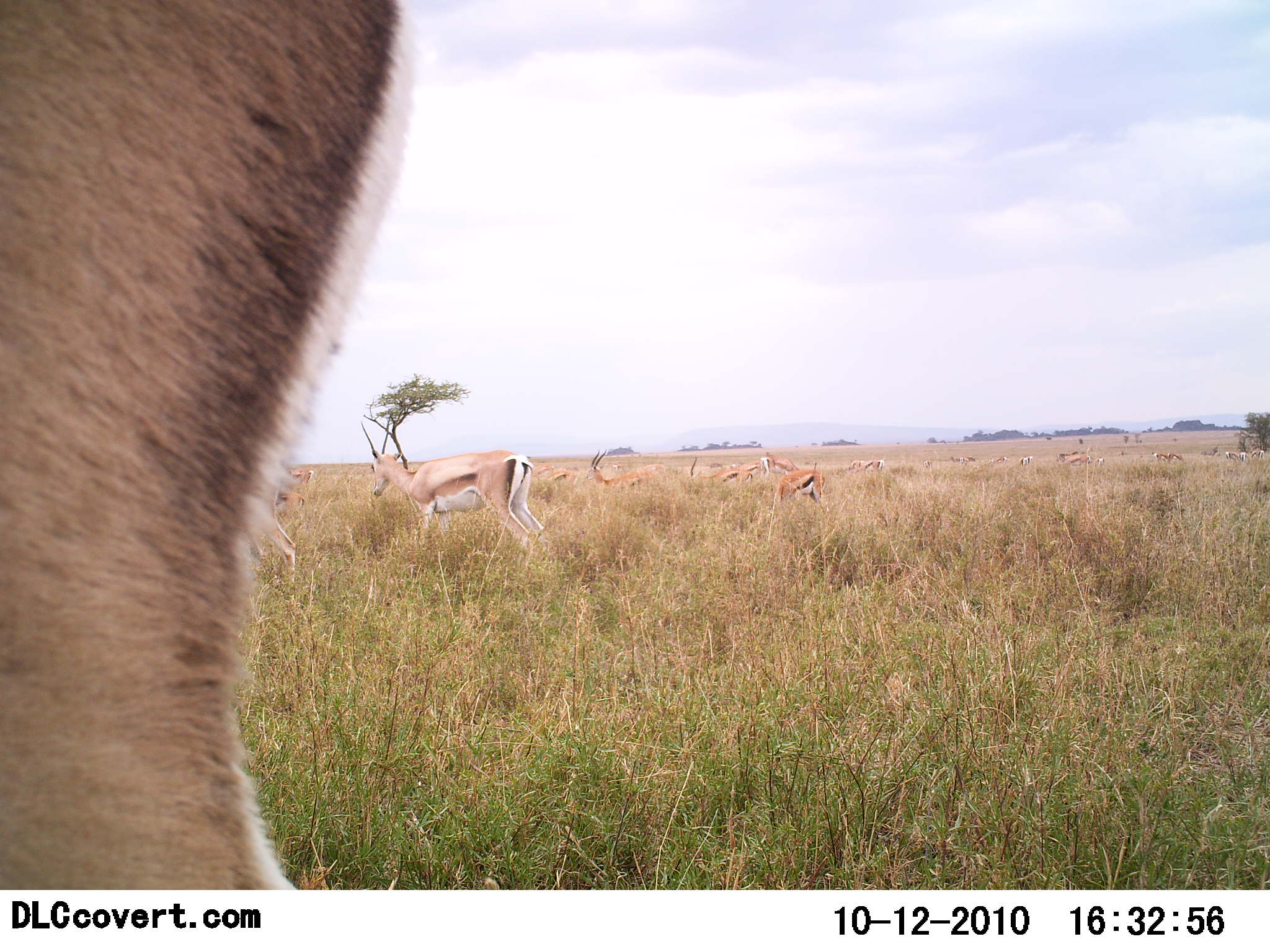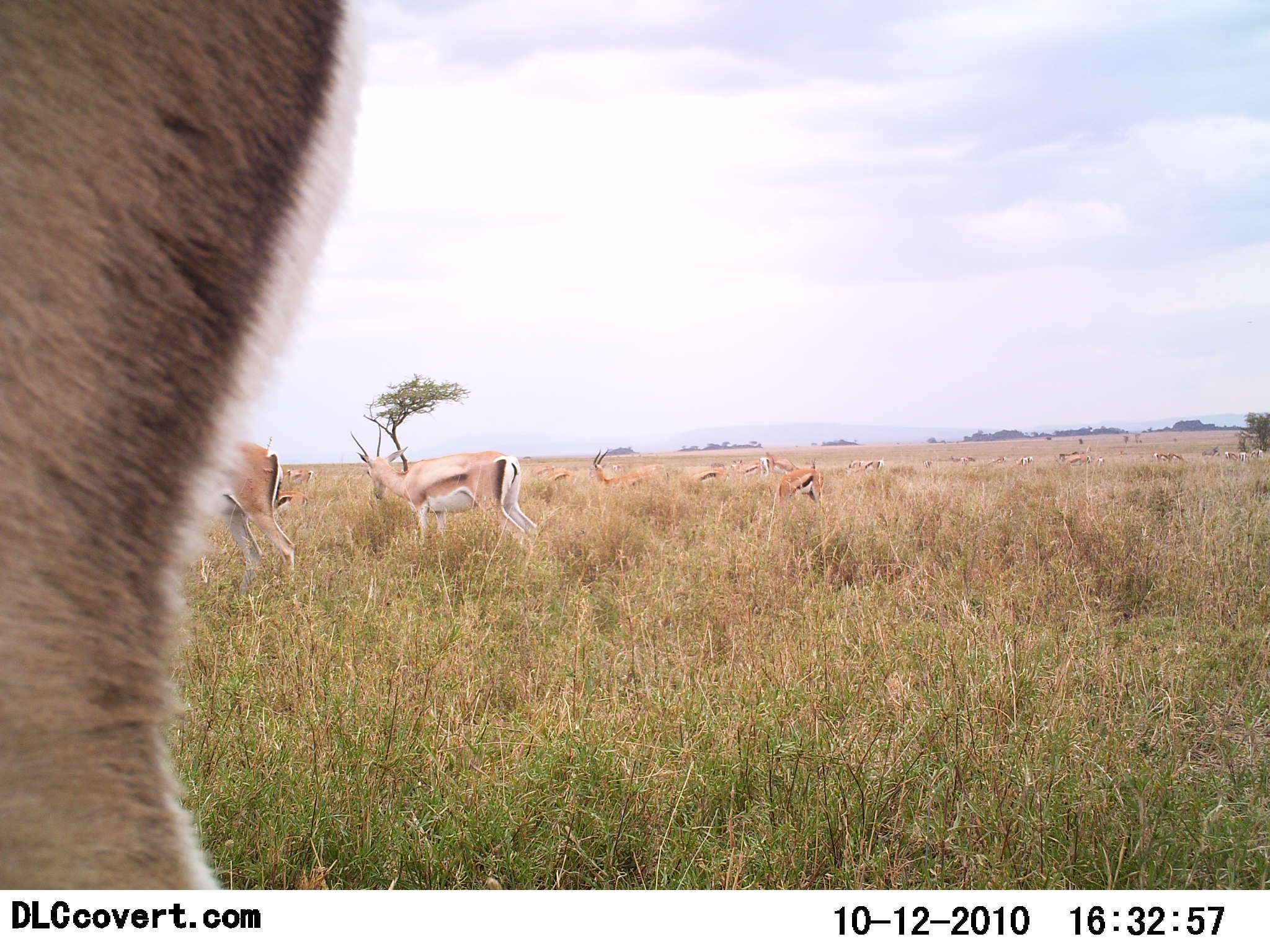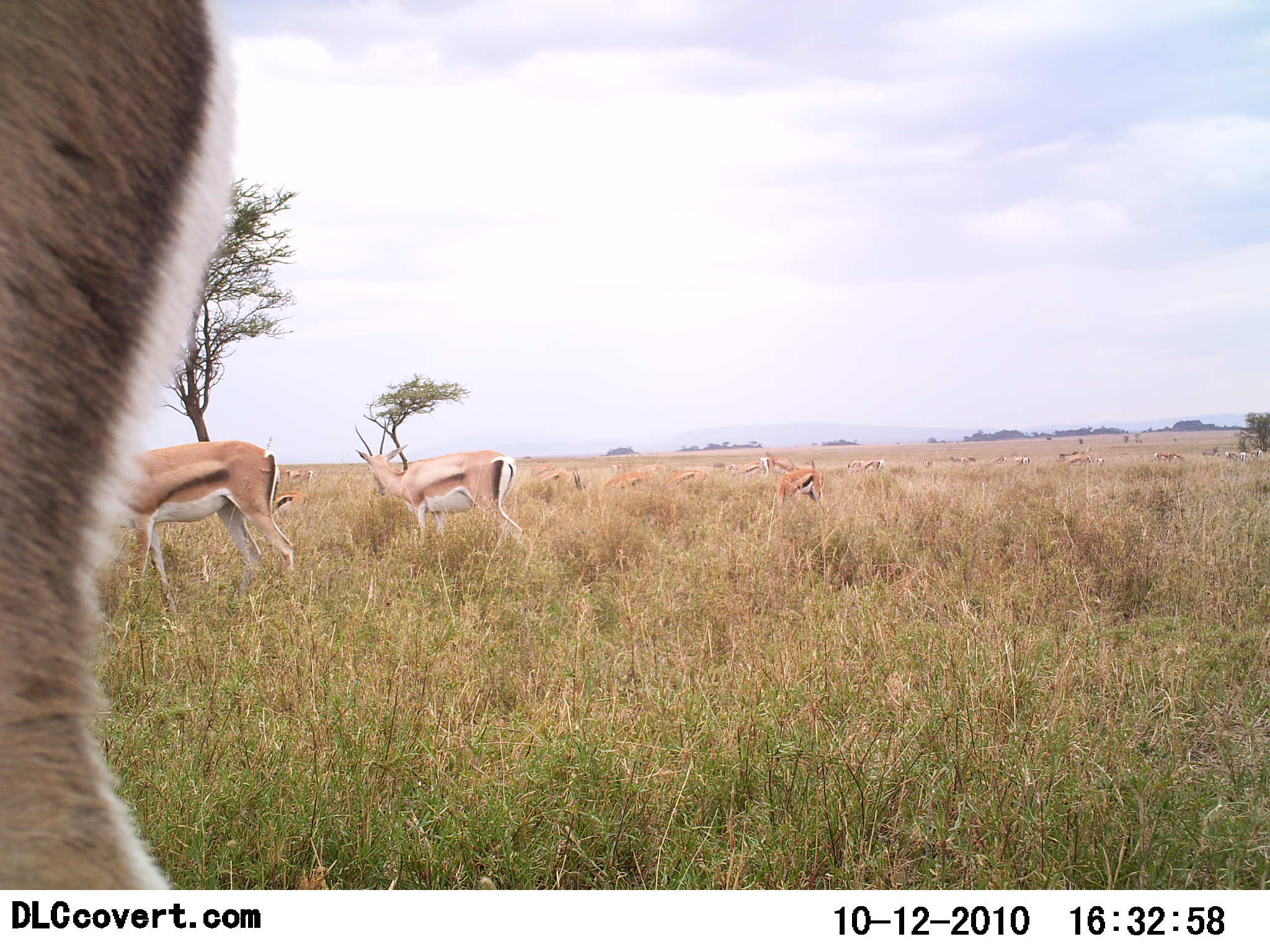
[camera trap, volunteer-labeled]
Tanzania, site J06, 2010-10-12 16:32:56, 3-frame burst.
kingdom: Animalia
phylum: Chordata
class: Mammalia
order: Artiodactyla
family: Bovidae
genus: Eudorcas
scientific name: Eudorcas thomsonii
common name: thomson's gazelle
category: gazellethomsons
Gazellethomsons (thomson's gazelle) (Eudorcas thomsonii), count 11-50. Behavior (volunteer vote fractions): standing 60%, resting 5%, moving 40%, interacting 5%. Young present (vote fraction): 0%. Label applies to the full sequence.